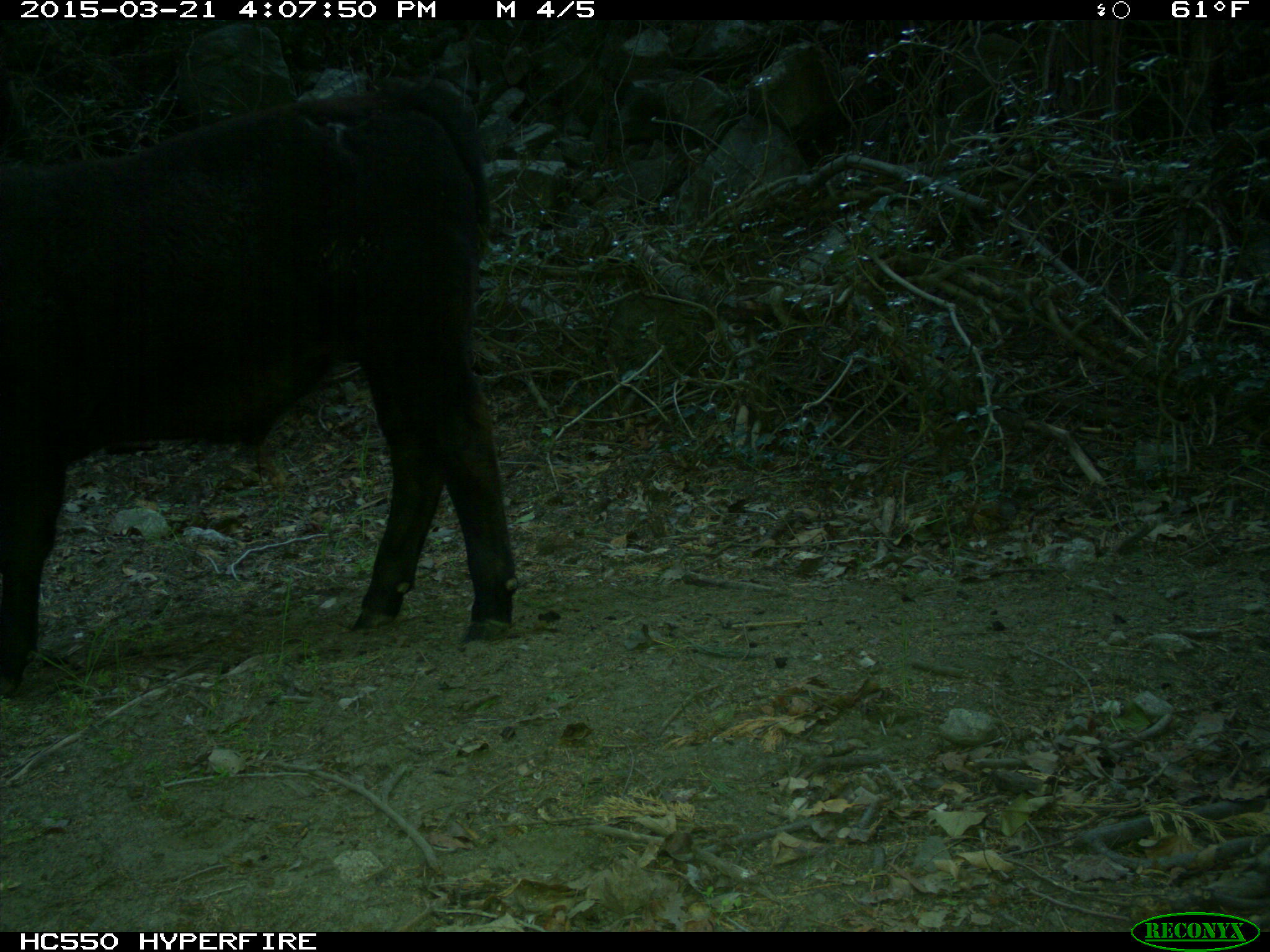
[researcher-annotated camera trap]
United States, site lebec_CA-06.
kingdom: Animalia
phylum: Chordata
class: Mammalia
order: Artiodactyla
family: Bovidae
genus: Bos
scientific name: Bos taurus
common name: domestic cow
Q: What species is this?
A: Bos taurus (domestic cow).